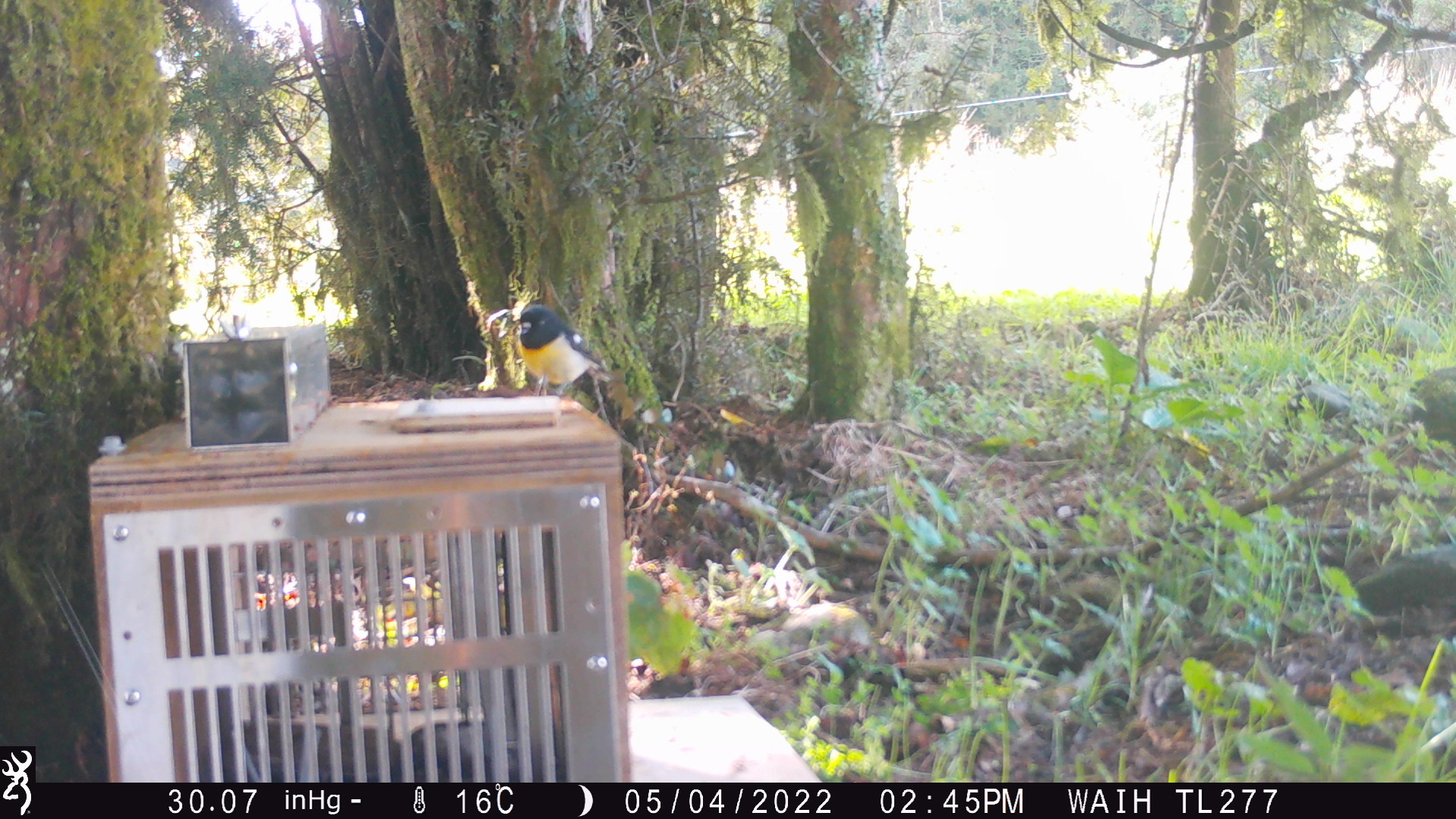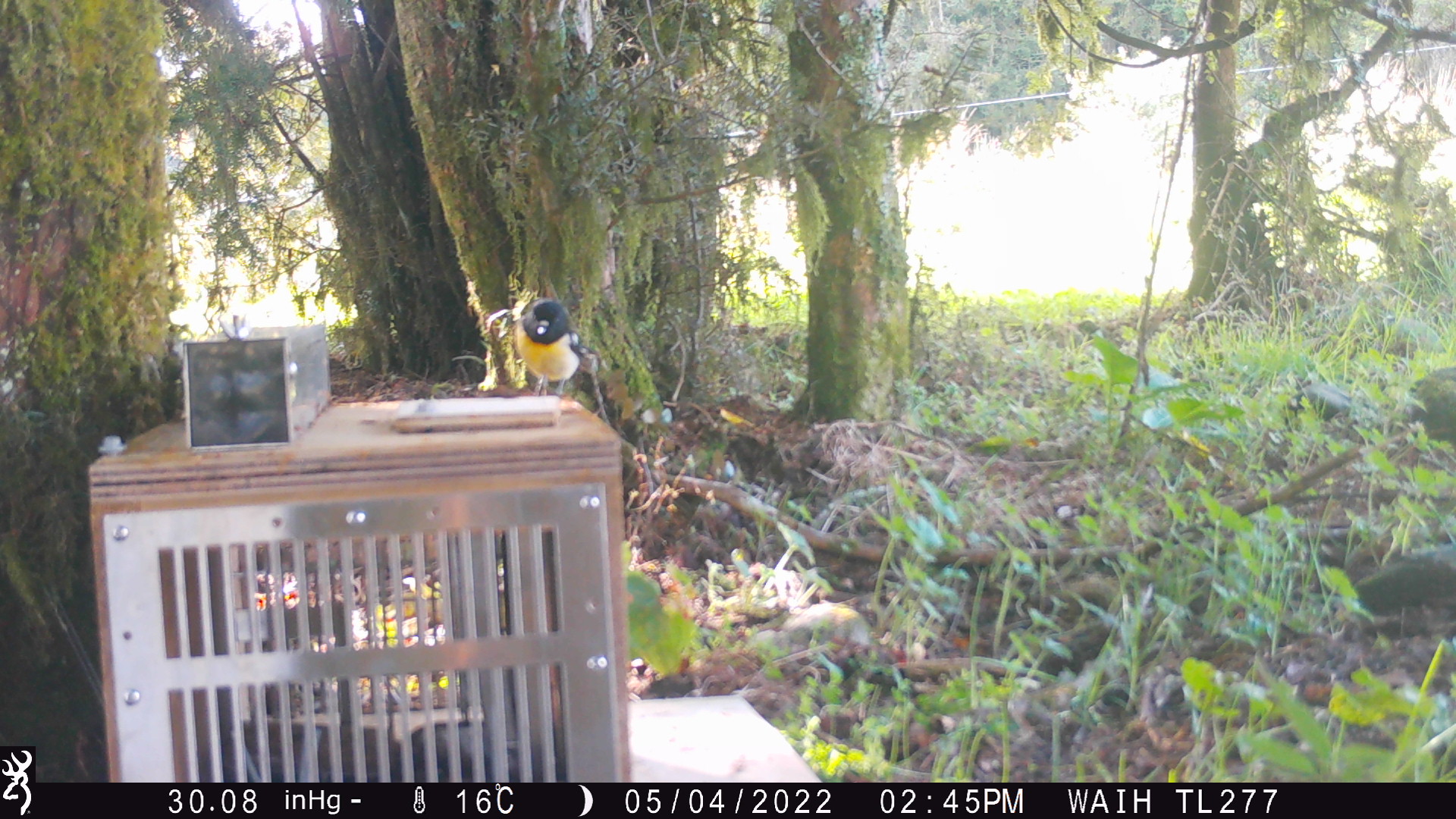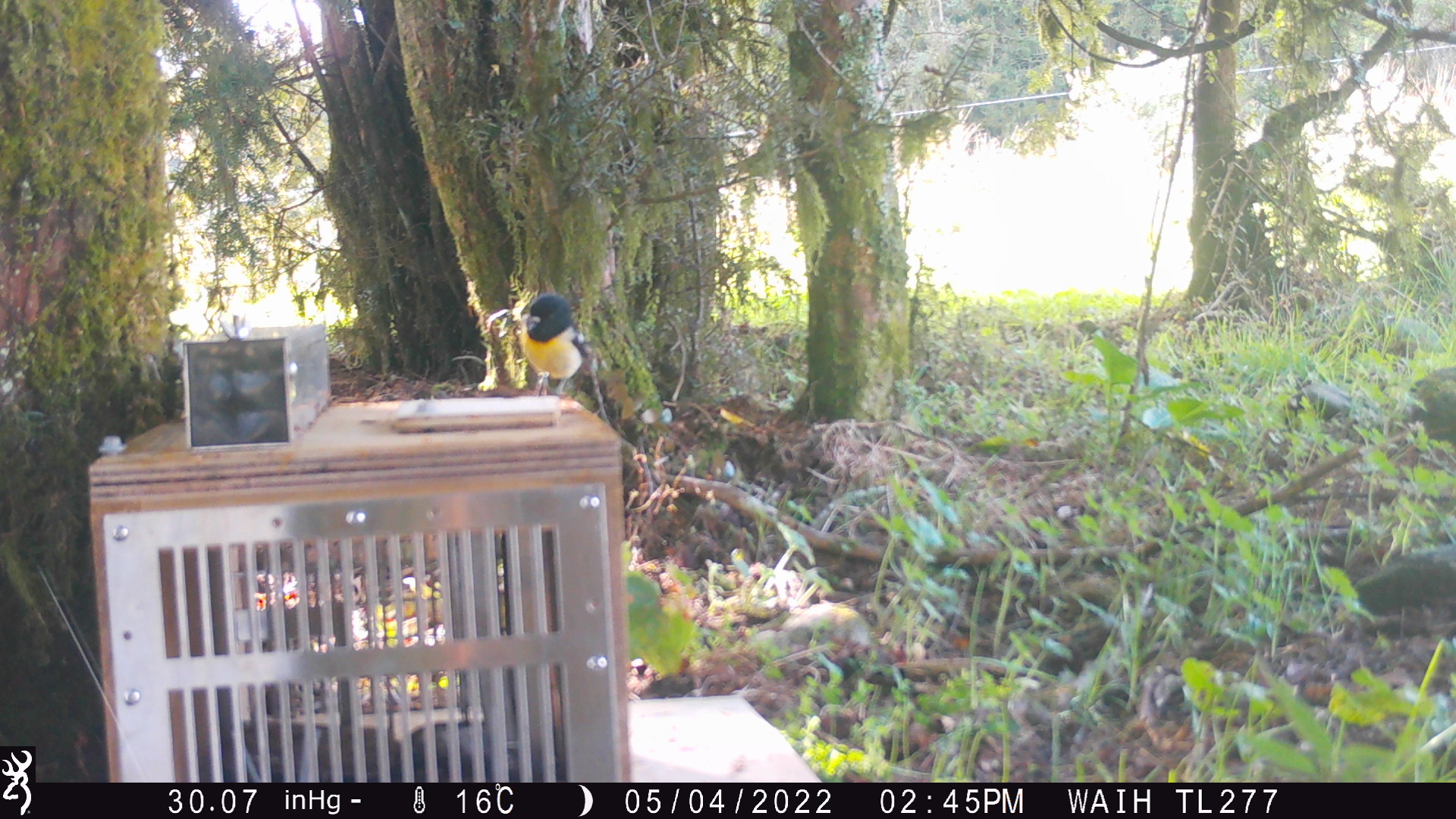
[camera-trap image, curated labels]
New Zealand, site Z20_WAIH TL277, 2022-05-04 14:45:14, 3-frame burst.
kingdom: Animalia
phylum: Chordata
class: Aves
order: Passeriformes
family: Petroicidae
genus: Petroica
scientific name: Petroica macrocephala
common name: tomtit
Tomtit (Petroica macrocephala).